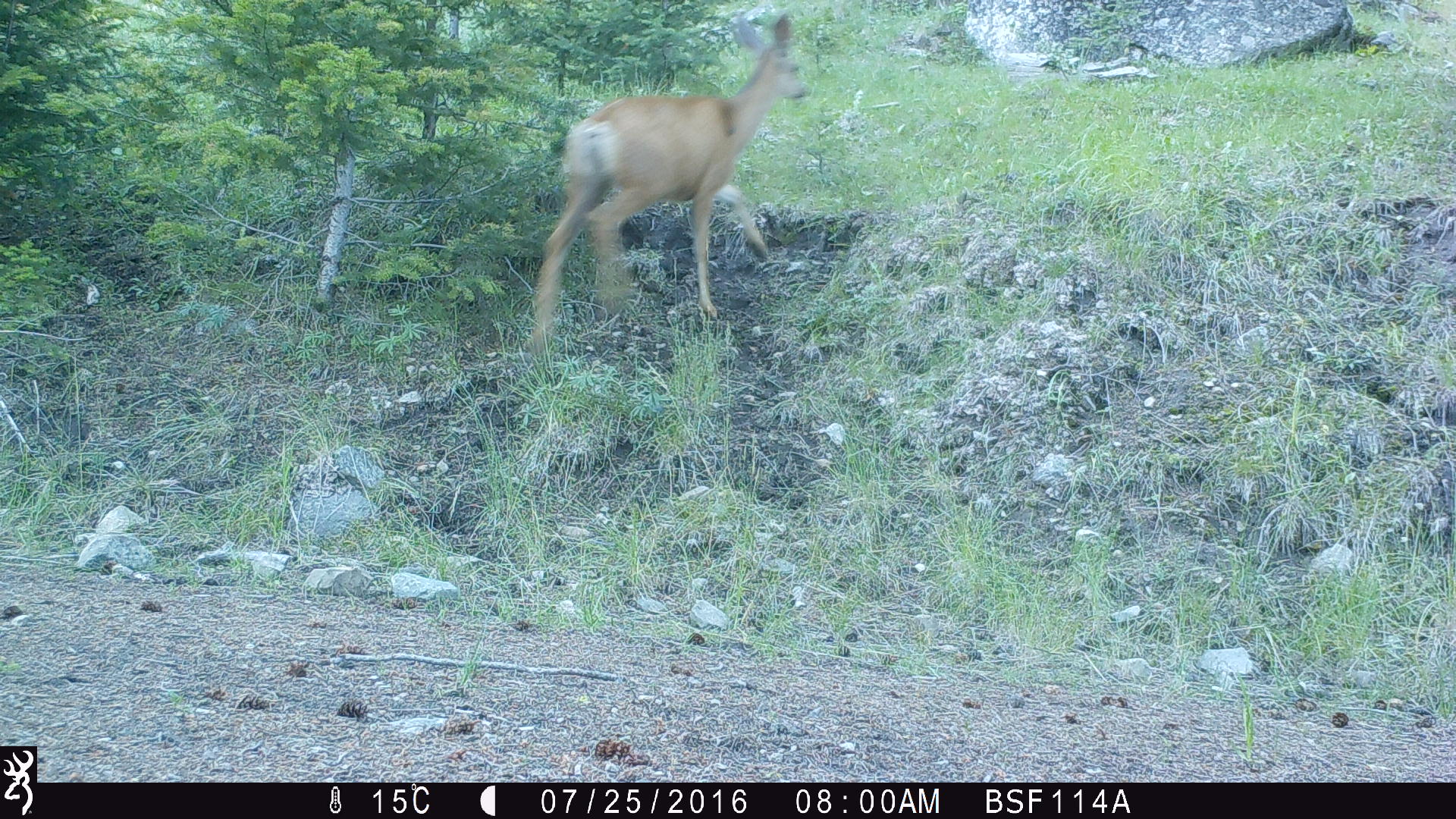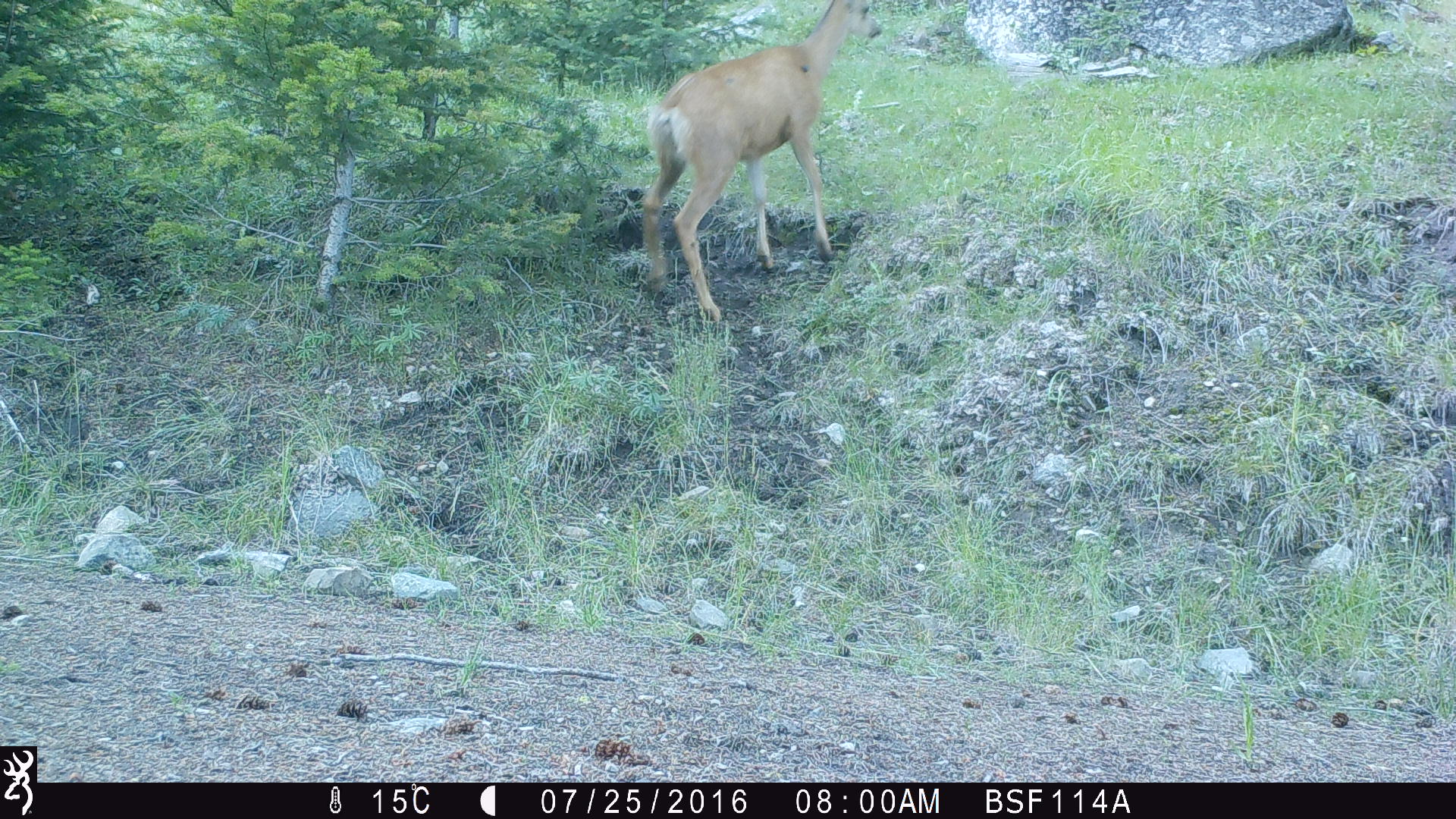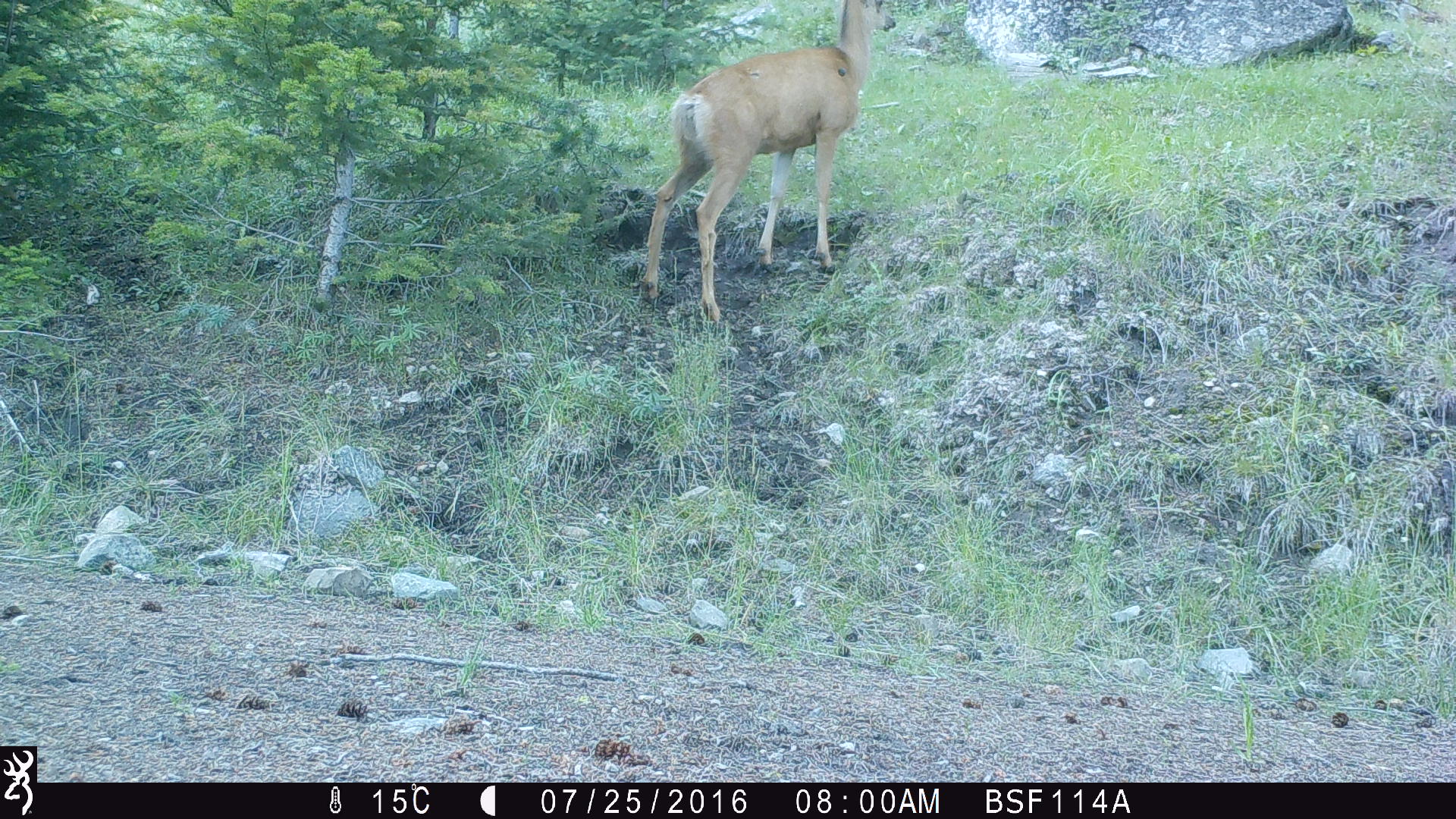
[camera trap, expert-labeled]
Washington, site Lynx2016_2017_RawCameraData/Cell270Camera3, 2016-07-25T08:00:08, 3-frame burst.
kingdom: Animalia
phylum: Chordata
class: Mammalia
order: Artiodactyla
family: Cervidae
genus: Odocoileus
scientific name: Odocoileus virginianus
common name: white-tailed deer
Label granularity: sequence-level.